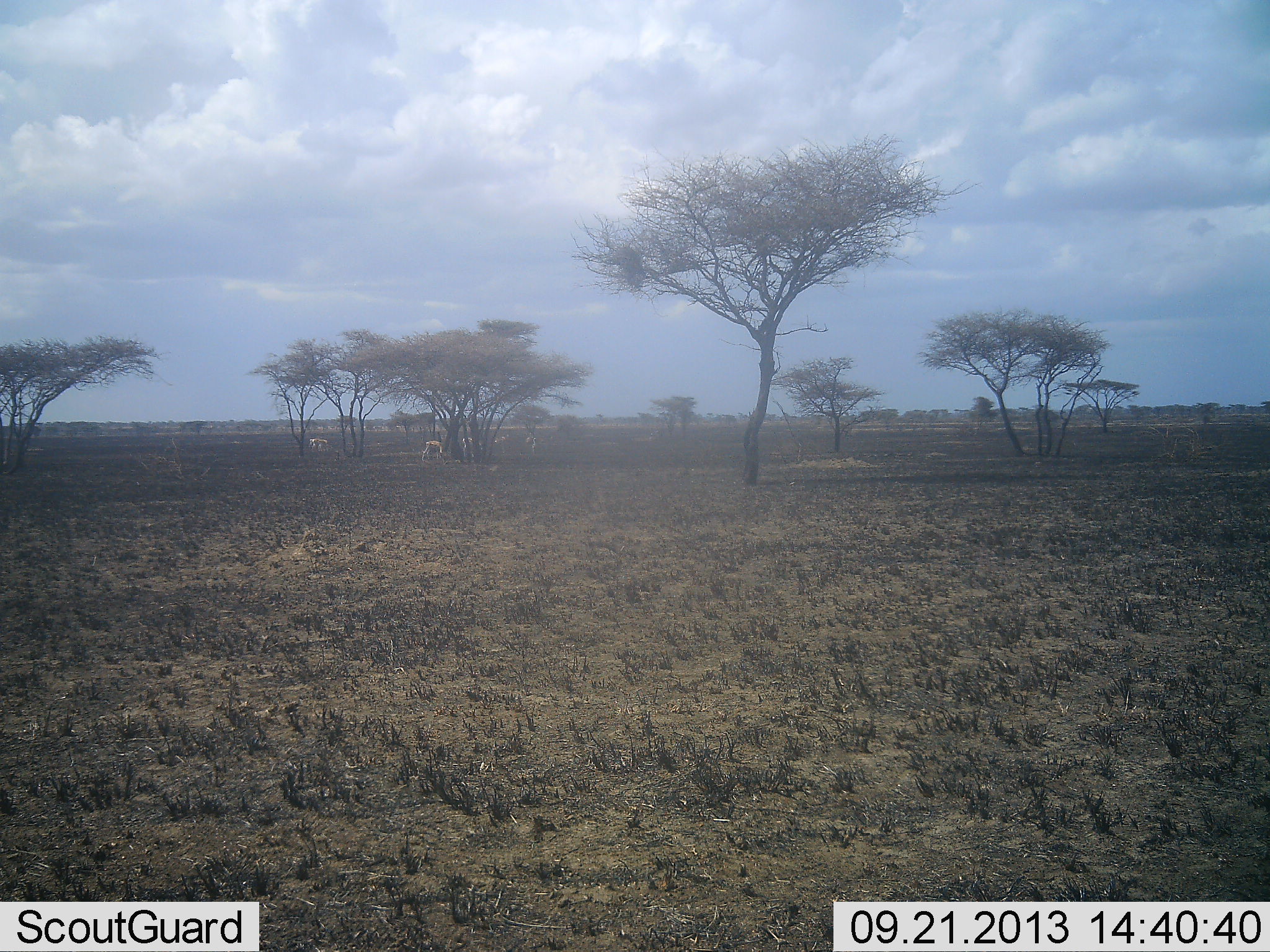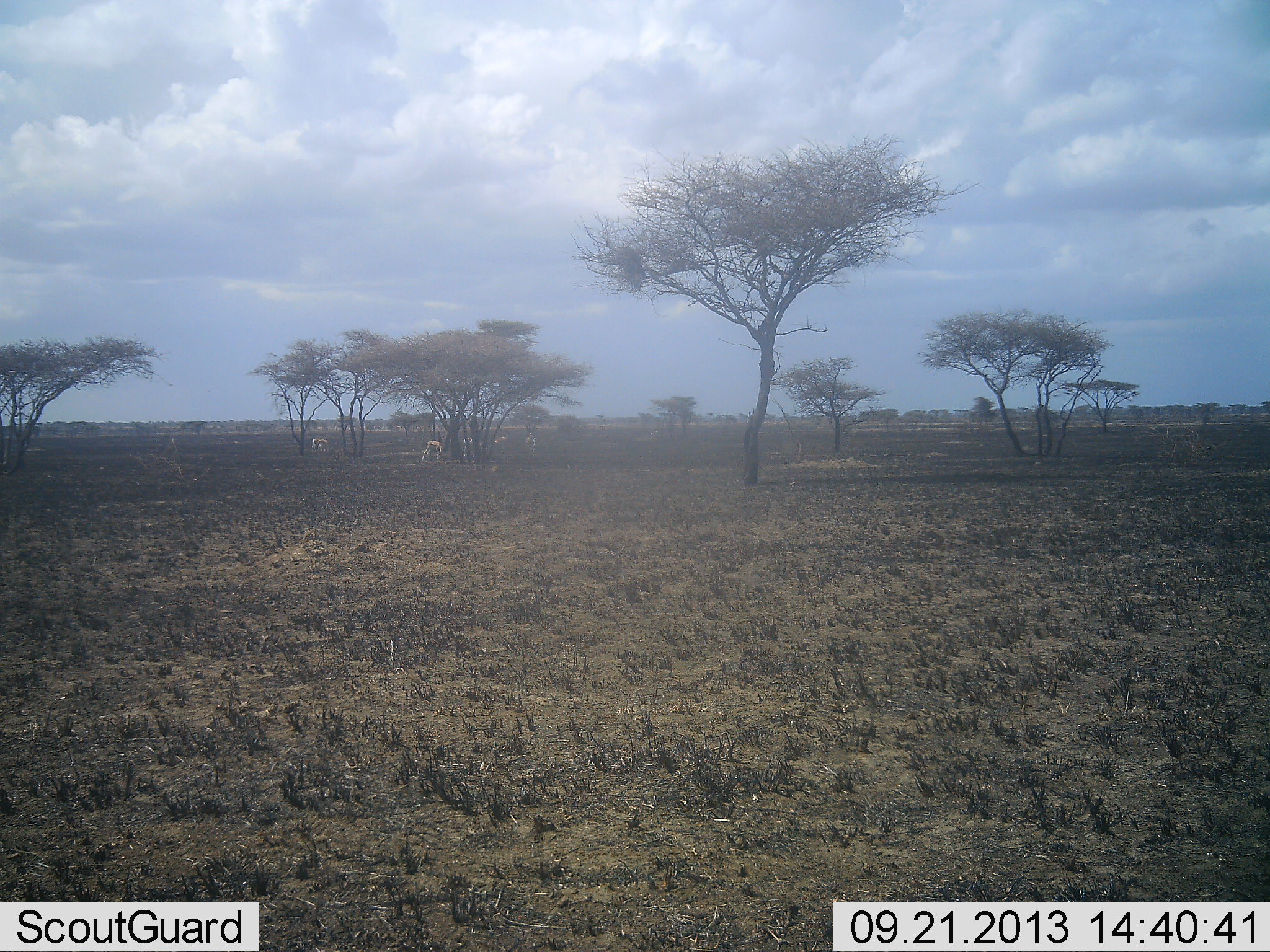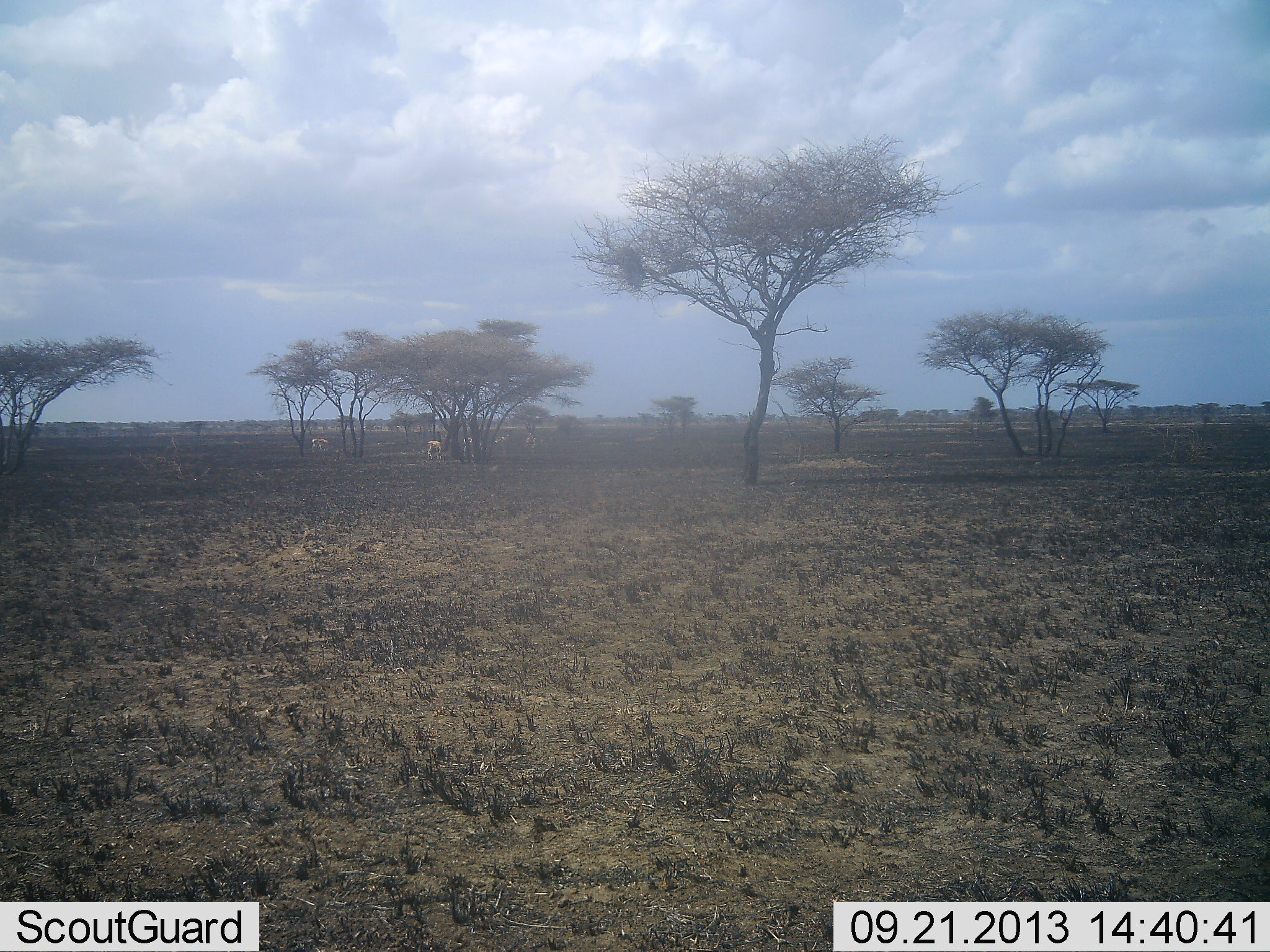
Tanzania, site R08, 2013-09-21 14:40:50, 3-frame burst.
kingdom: Animalia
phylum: Chordata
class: Mammalia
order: Artiodactyla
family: Bovidae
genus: Nanger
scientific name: Nanger granti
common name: grant's gazelle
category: gazellegrants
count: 5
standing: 50%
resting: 0%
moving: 0%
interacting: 0%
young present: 0%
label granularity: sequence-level